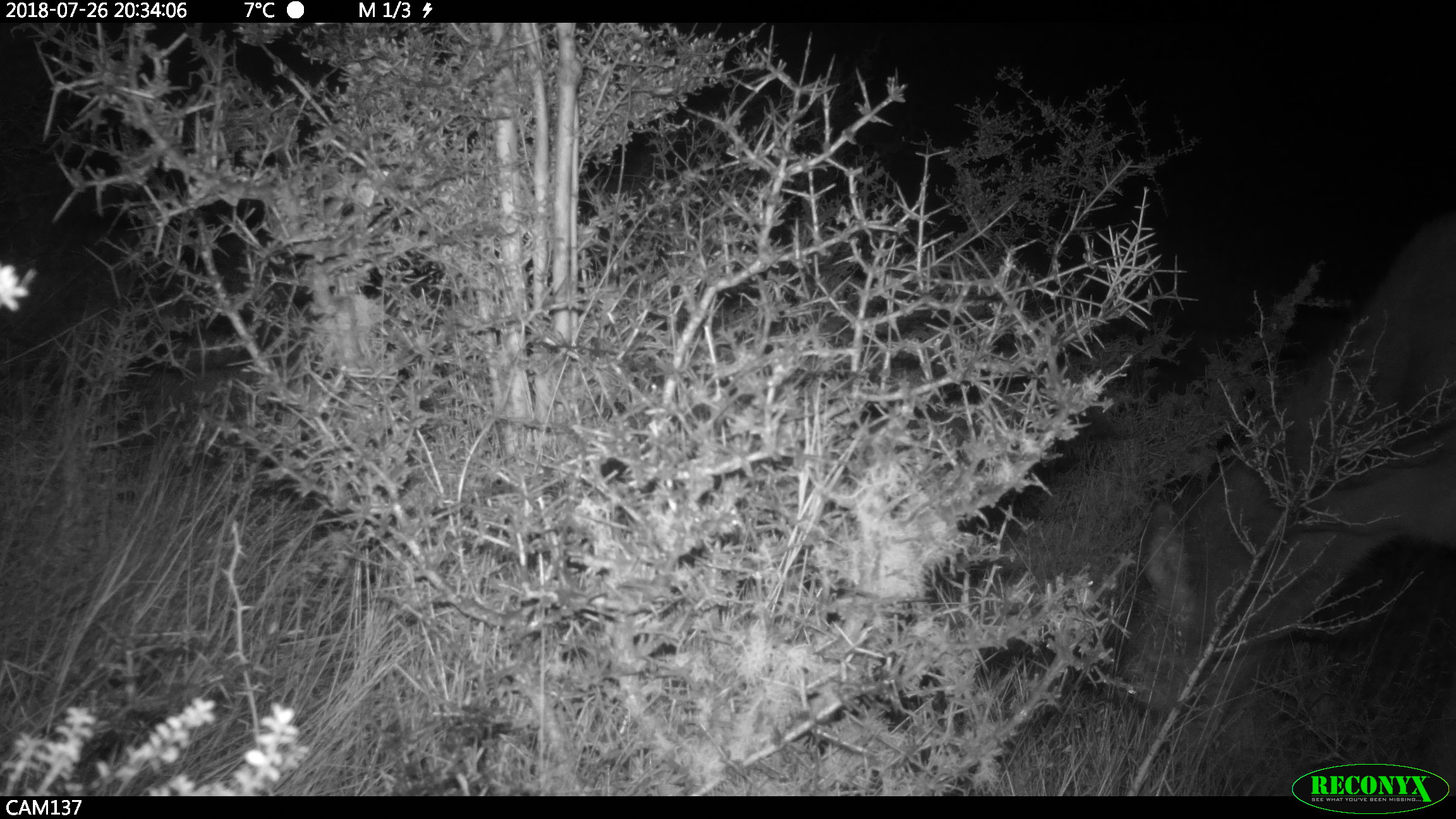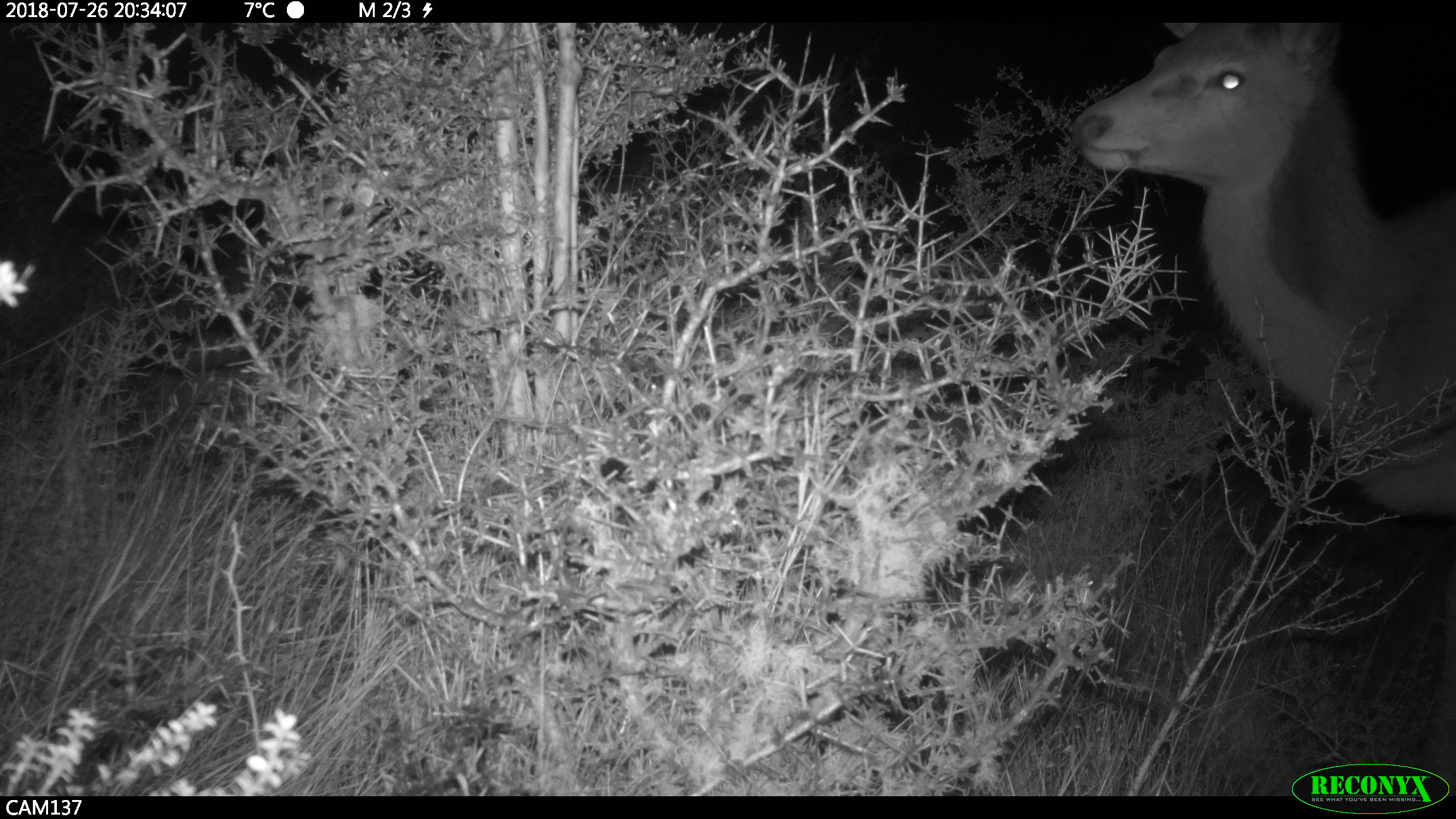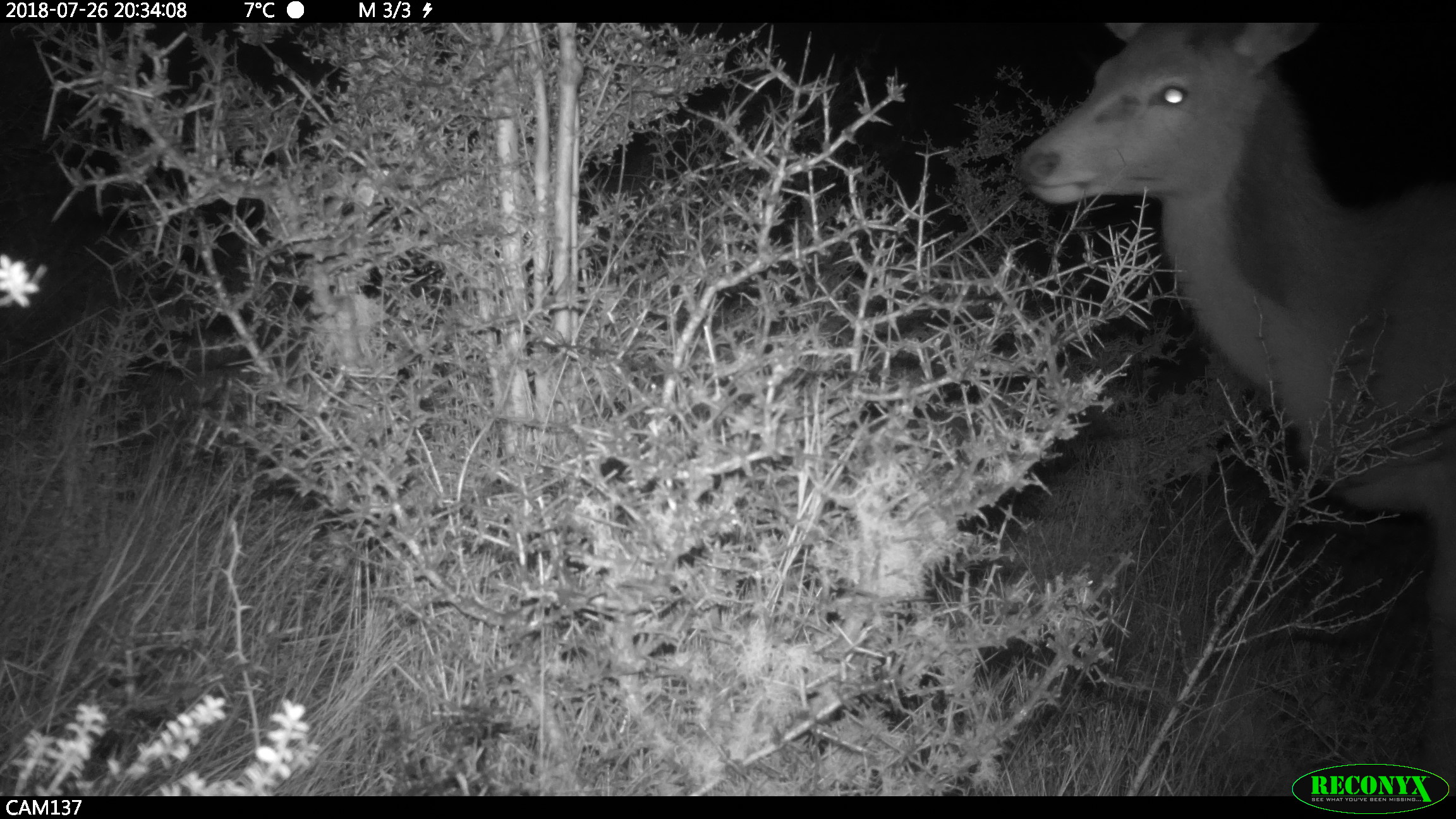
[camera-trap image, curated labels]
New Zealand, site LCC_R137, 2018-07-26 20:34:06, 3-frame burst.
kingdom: Animalia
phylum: Chordata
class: Mammalia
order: Artiodactyla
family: Cervidae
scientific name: Cervidae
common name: deer